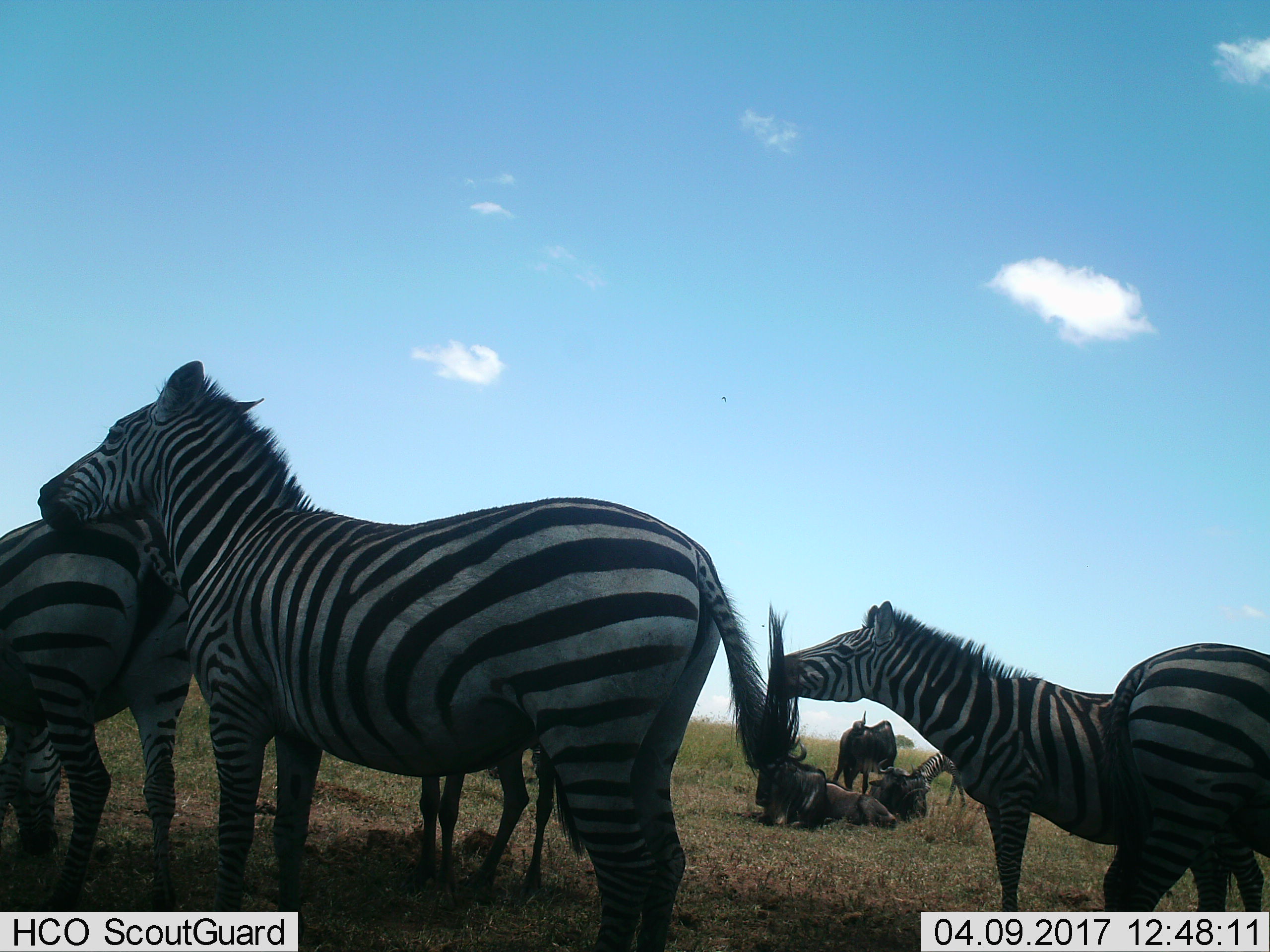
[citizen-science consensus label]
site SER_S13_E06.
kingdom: Animalia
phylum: Chordata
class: Mammalia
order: Artiodactyla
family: Bovidae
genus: Connochaetes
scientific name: Connochaetes taurinus taurinus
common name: blue wildebeest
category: wildebeestblue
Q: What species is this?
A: Wildebeestblue (blue wildebeest) (Connochaetes taurinus taurinus).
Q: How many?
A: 4.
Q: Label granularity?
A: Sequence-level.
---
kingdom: Animalia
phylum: Chordata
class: Mammalia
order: Perissodactyla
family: Equidae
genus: Equus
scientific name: Equus quagga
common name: plains zebra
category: zebraplains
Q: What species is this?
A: Zebraplains (plains zebra) (Equus quagga).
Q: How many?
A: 5.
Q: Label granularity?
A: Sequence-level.